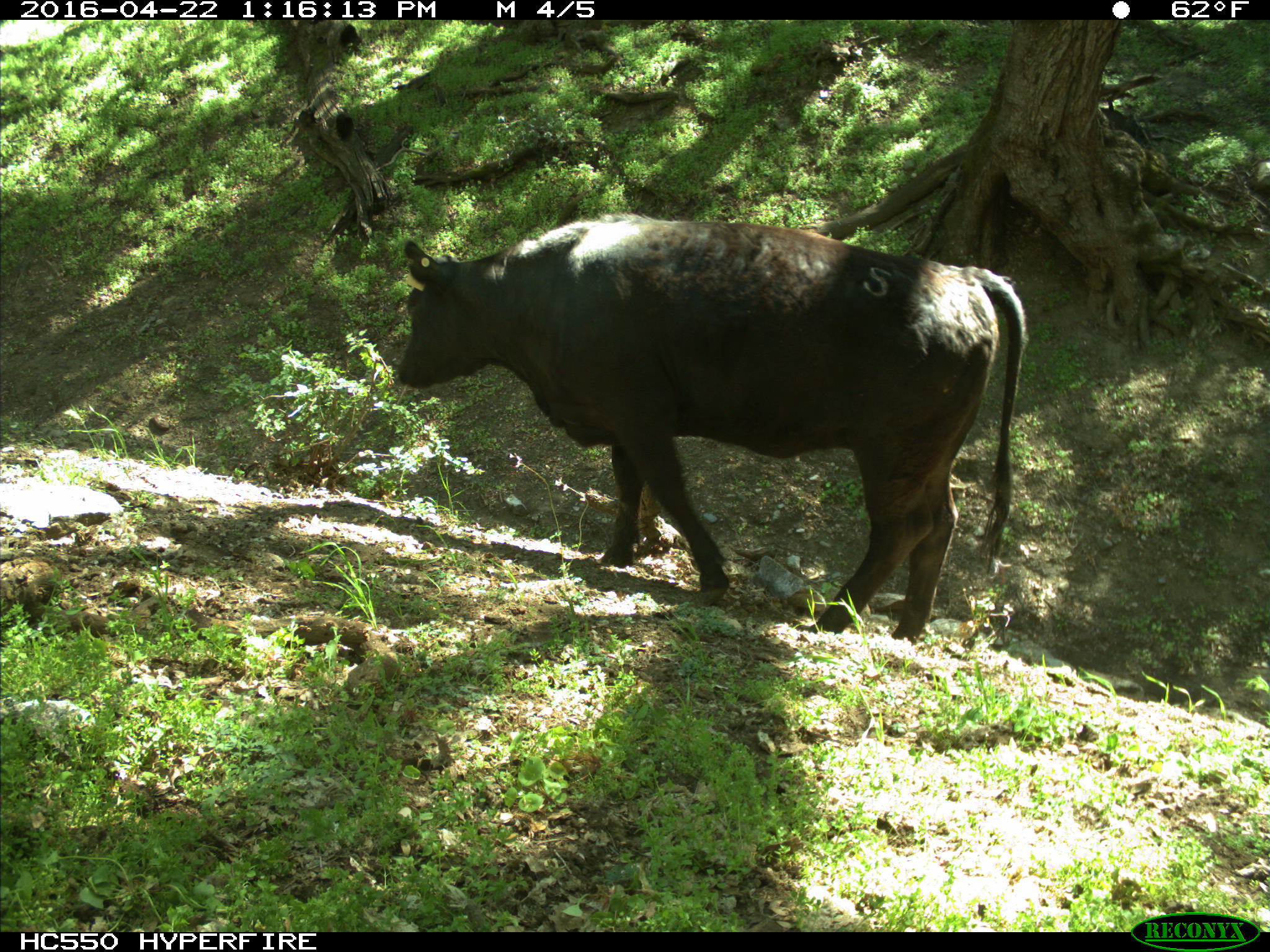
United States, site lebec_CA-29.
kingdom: Animalia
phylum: Chordata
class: Mammalia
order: Artiodactyla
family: Bovidae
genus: Bos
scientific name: Bos taurus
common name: domestic cow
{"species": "Bos taurus (domestic cow)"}